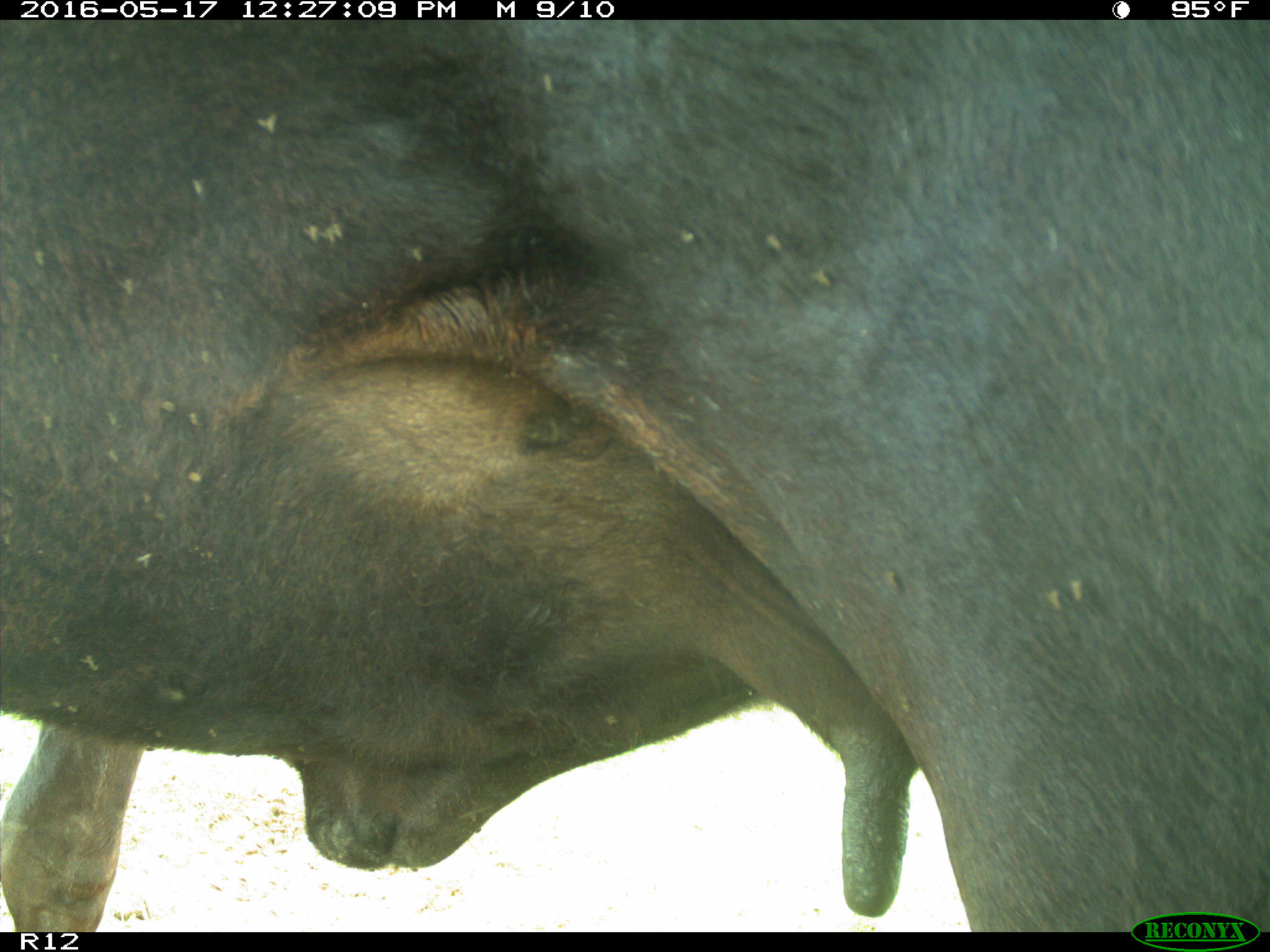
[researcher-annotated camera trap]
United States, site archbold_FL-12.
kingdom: Animalia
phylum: Chordata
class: Mammalia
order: Artiodactyla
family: Bovidae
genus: Bos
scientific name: Bos taurus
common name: domestic cow